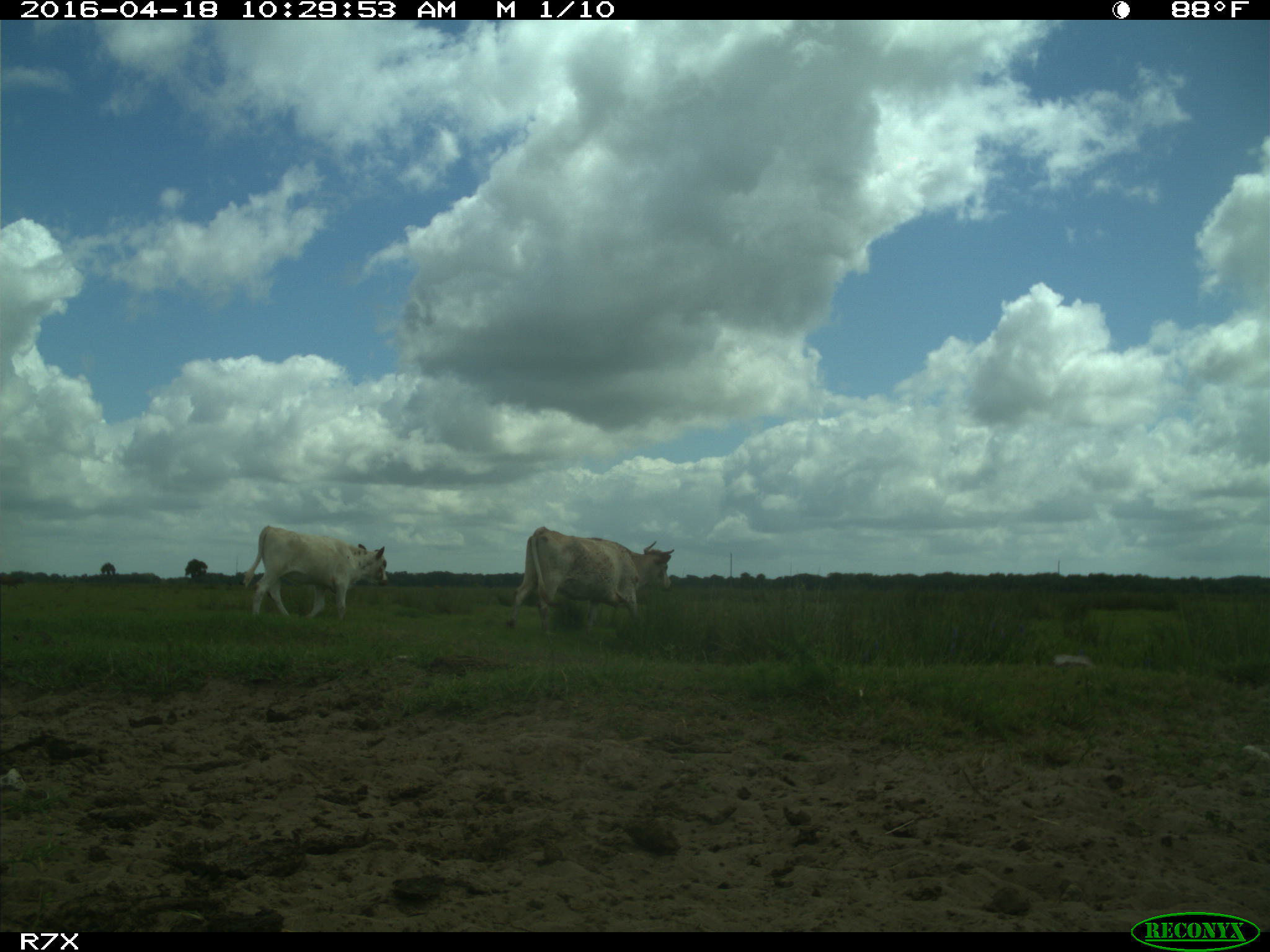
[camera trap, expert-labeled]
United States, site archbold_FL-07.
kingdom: Animalia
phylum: Chordata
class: Mammalia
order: Artiodactyla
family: Bovidae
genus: Bos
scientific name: Bos taurus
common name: domestic cow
Bos taurus (domestic cow).